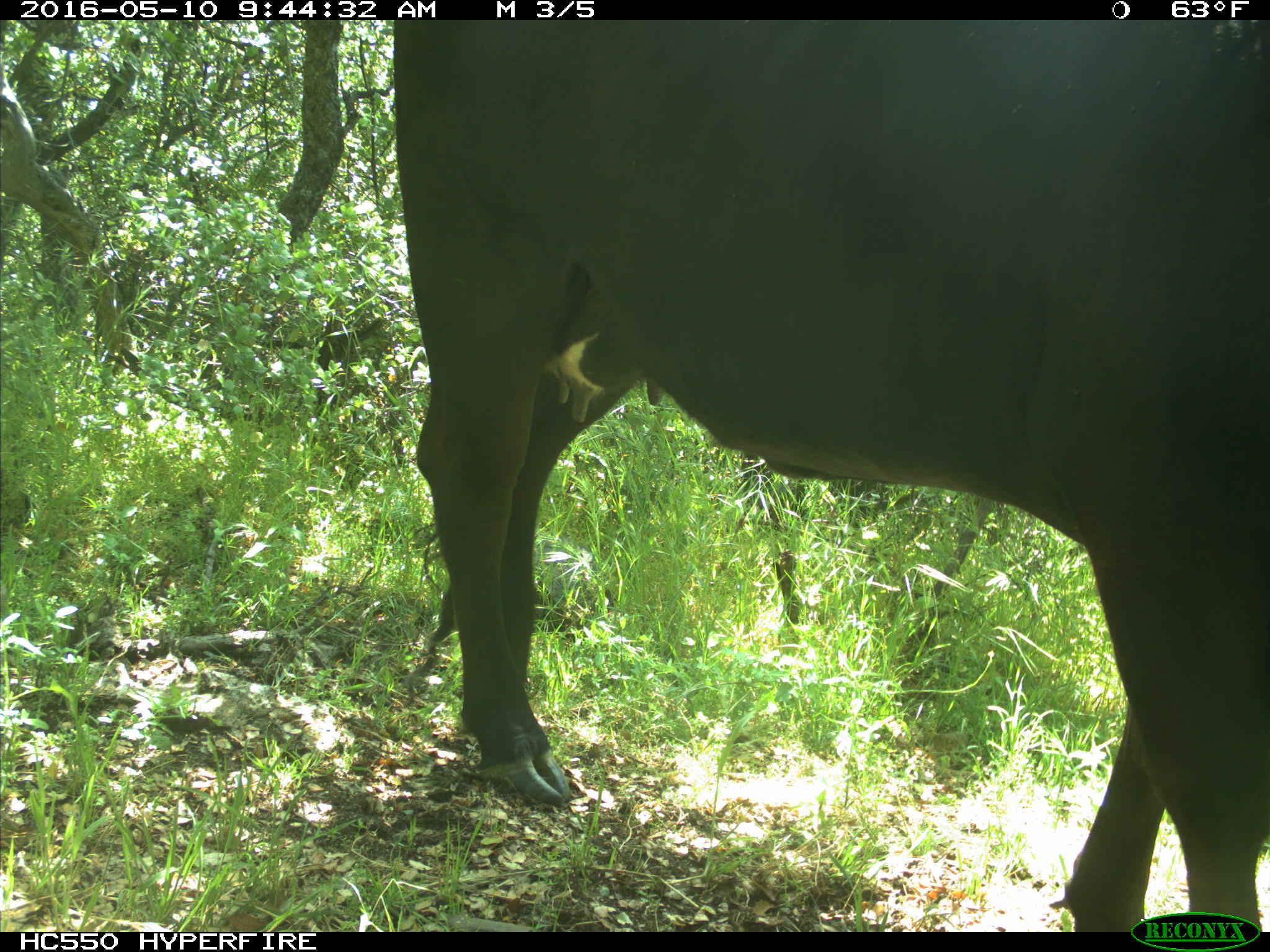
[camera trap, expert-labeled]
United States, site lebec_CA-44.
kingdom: Animalia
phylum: Chordata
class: Mammalia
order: Artiodactyla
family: Bovidae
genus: Bos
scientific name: Bos taurus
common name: domestic cow